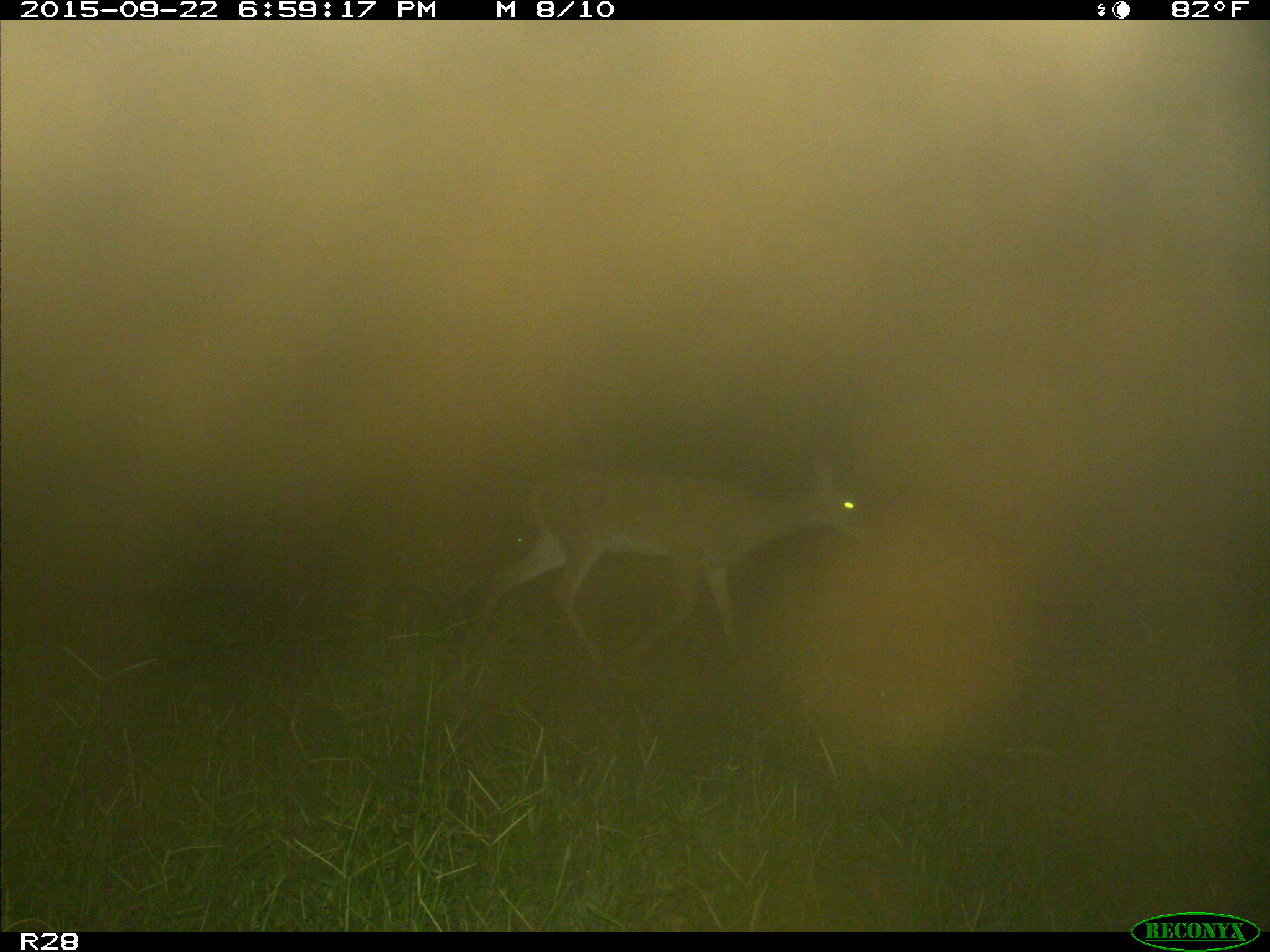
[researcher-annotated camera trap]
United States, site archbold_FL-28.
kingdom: Animalia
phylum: Chordata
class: Mammalia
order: Artiodactyla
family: Cervidae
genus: Odocoileus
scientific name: Odocoileus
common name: deer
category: unidentified deer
Unidentified deer (deer) (Odocoileus).